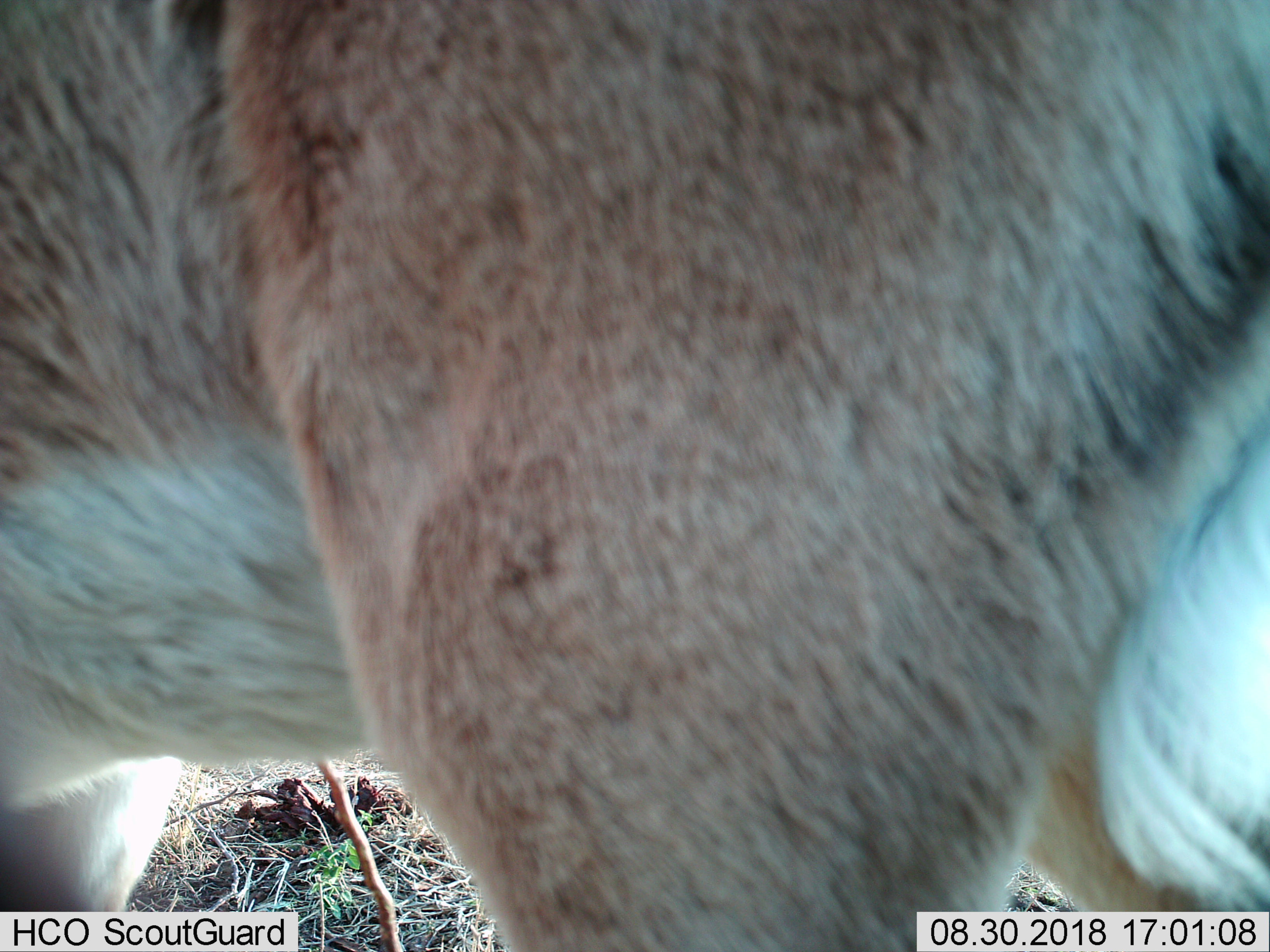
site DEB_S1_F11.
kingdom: Animalia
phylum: Chordata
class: Mammalia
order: Artiodactyla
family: Bovidae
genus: Aepyceros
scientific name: Aepyceros melampus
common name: impala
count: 1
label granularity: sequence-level